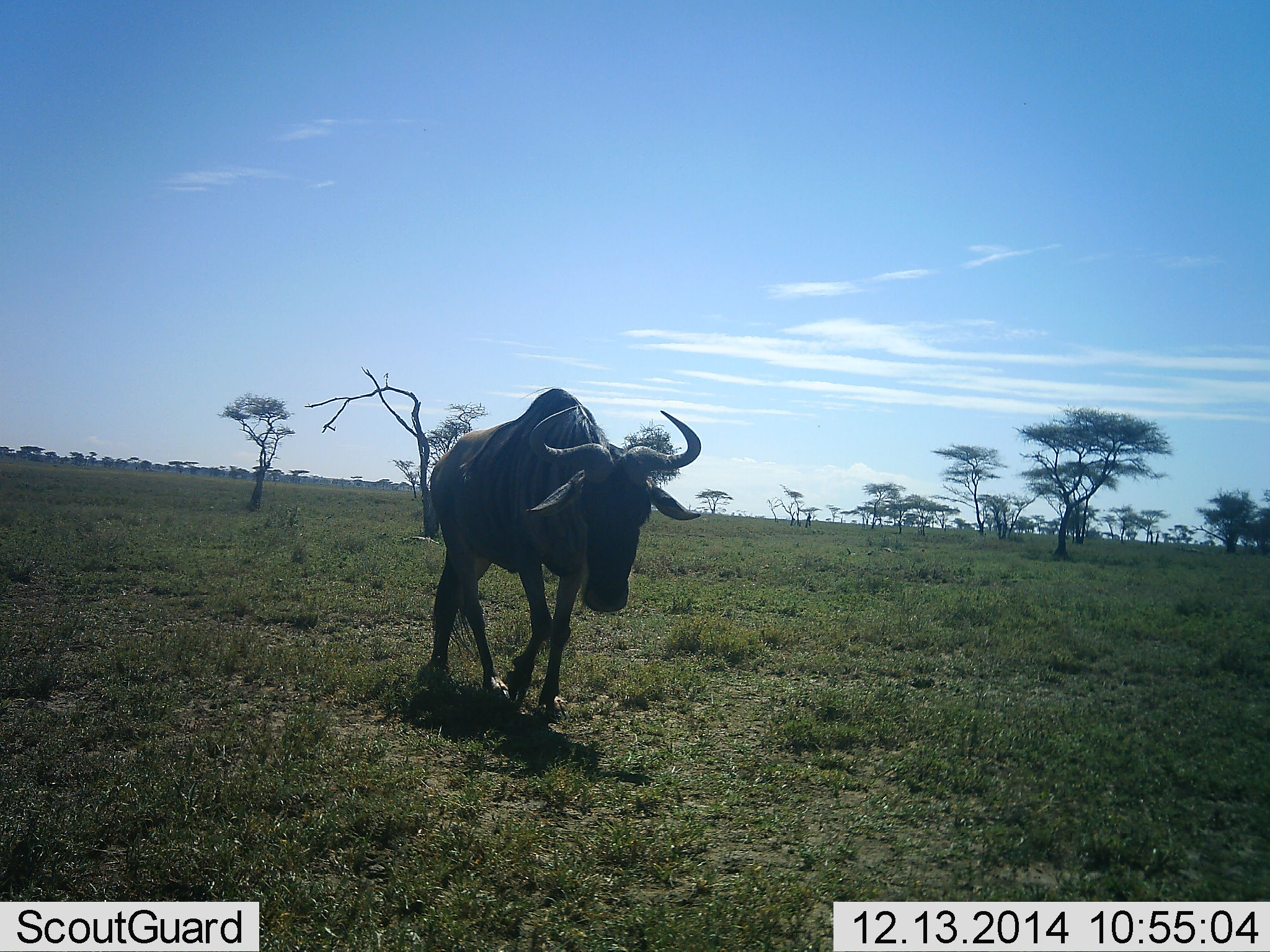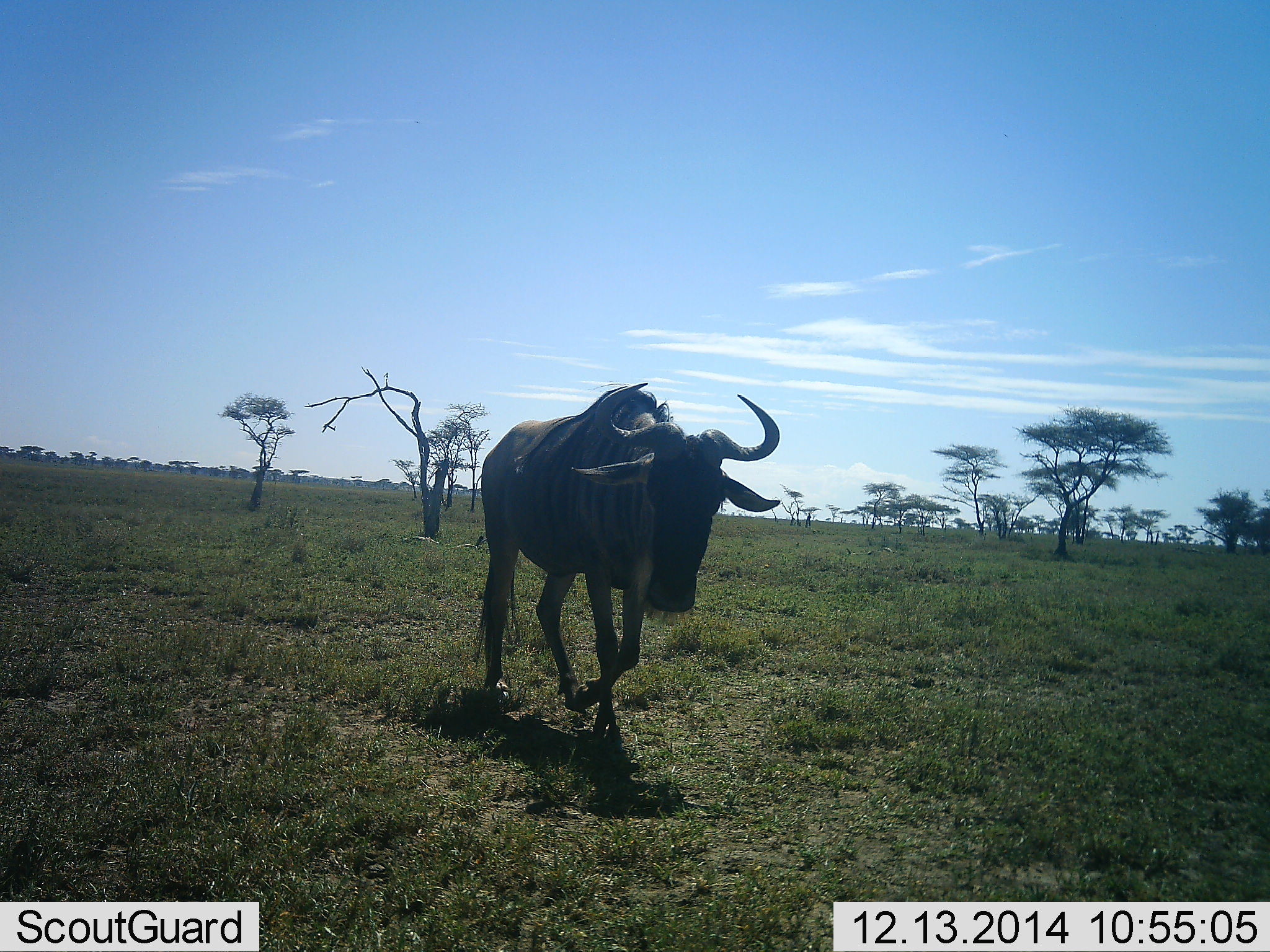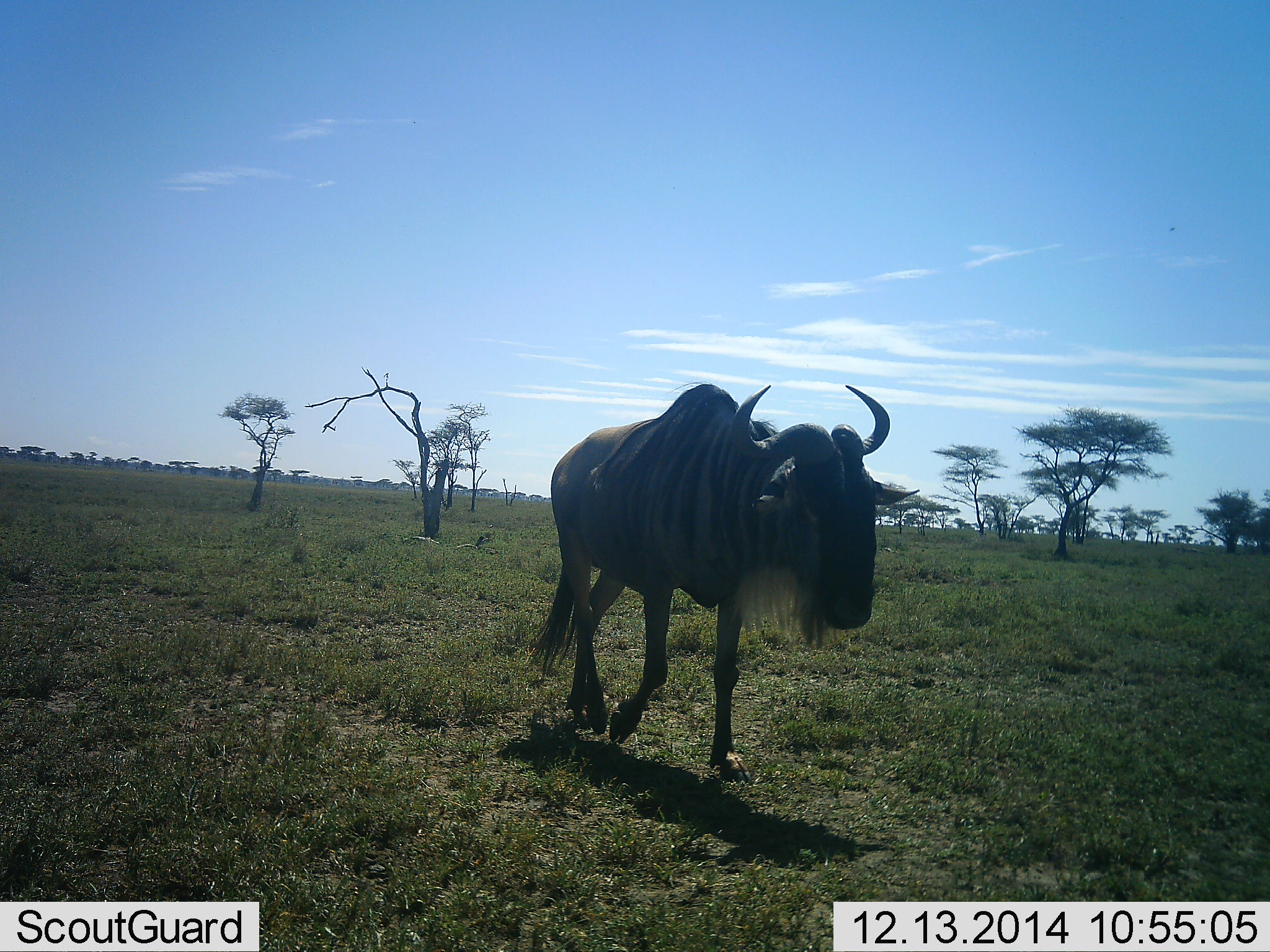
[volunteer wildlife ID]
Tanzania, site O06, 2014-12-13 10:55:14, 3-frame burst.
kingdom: Animalia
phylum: Chordata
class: Mammalia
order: Artiodactyla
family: Bovidae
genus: Connochaetes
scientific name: Connochaetes taurinus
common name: blue wildebeest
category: wildebeest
Wildebeest (blue wildebeest) (Connochaetes taurinus), count 1. Behavior (volunteer vote fractions): standing 0%, resting 0%, moving 100%, interacting 0%. Young present (vote fraction): 0%. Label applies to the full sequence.